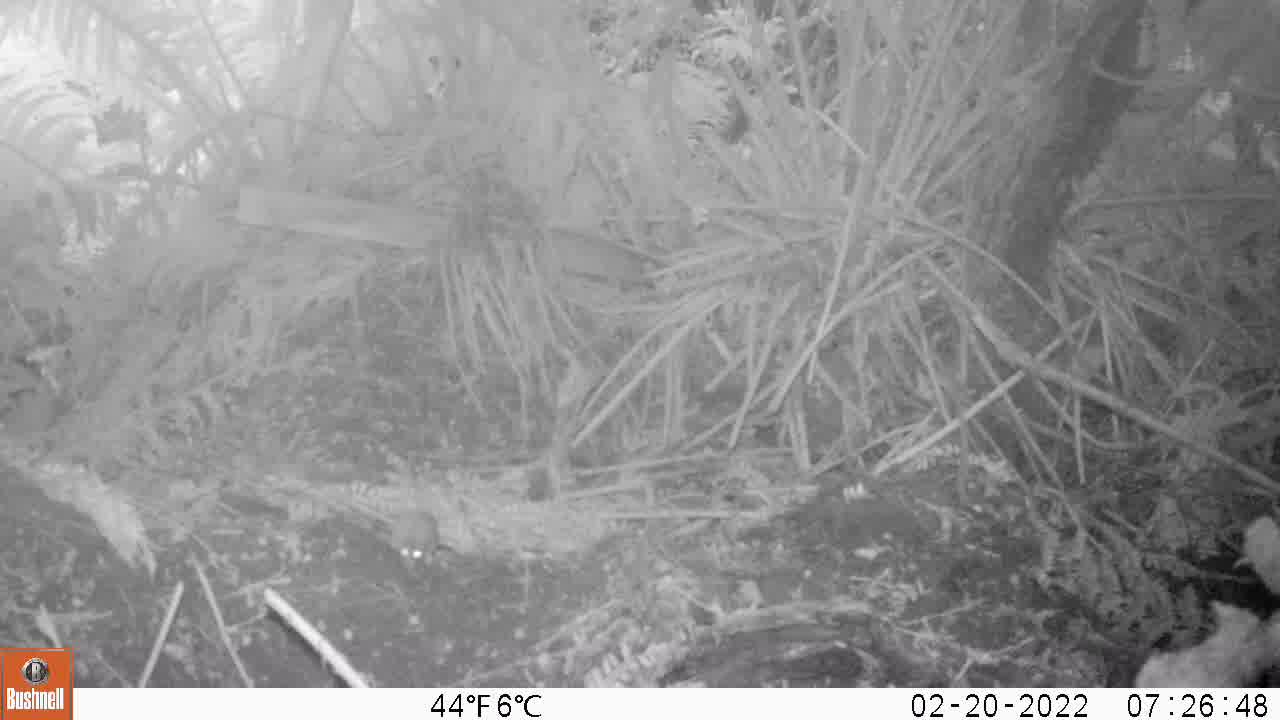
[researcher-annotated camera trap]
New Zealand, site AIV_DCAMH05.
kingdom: Animalia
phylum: Chordata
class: Mammalia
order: Rodentia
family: Muridae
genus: Mus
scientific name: Mus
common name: mouse